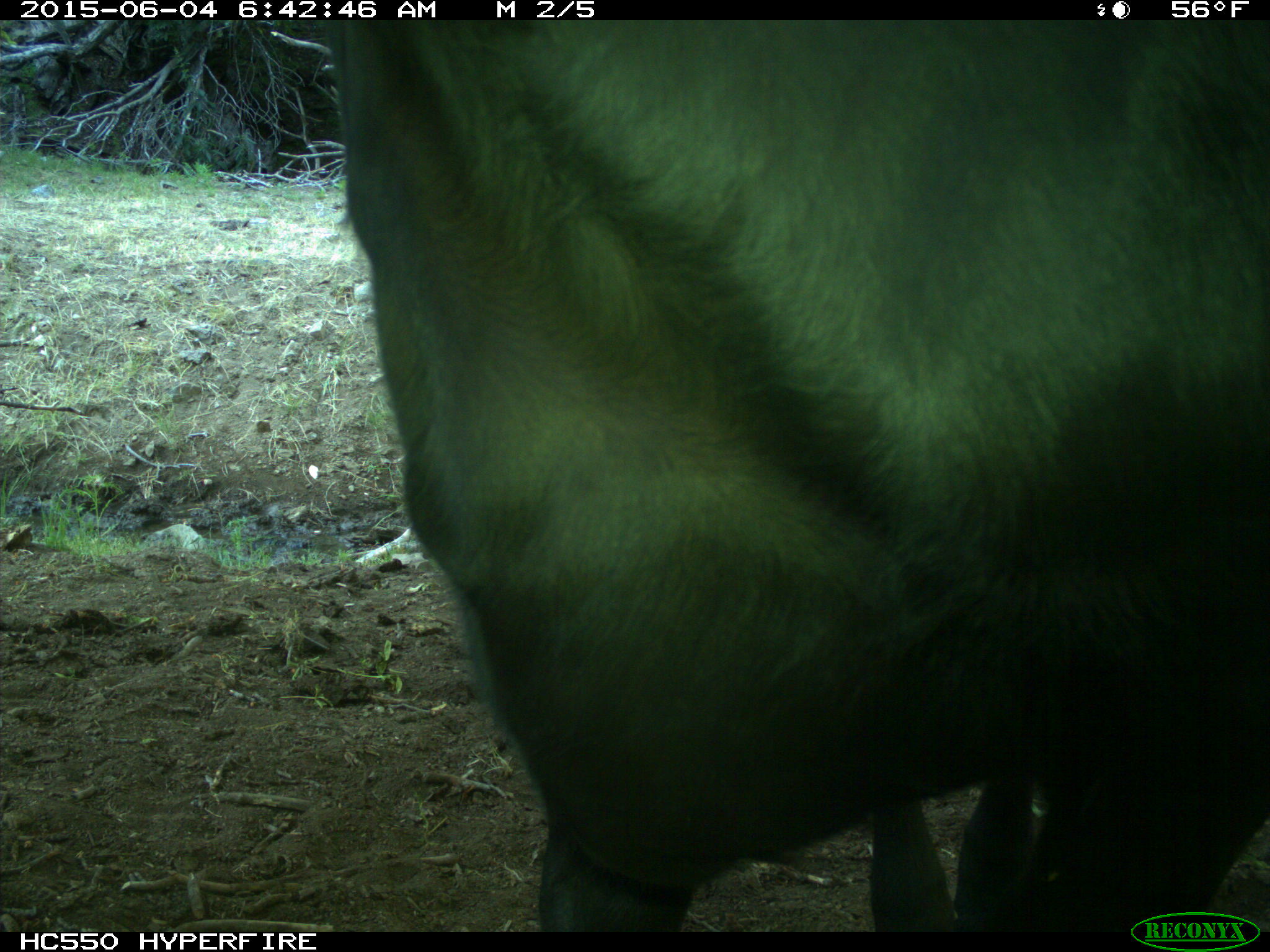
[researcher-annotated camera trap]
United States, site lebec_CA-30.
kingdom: Animalia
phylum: Chordata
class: Mammalia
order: Artiodactyla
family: Bovidae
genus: Bos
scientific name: Bos taurus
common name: domestic cow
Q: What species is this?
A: Bos taurus (domestic cow).